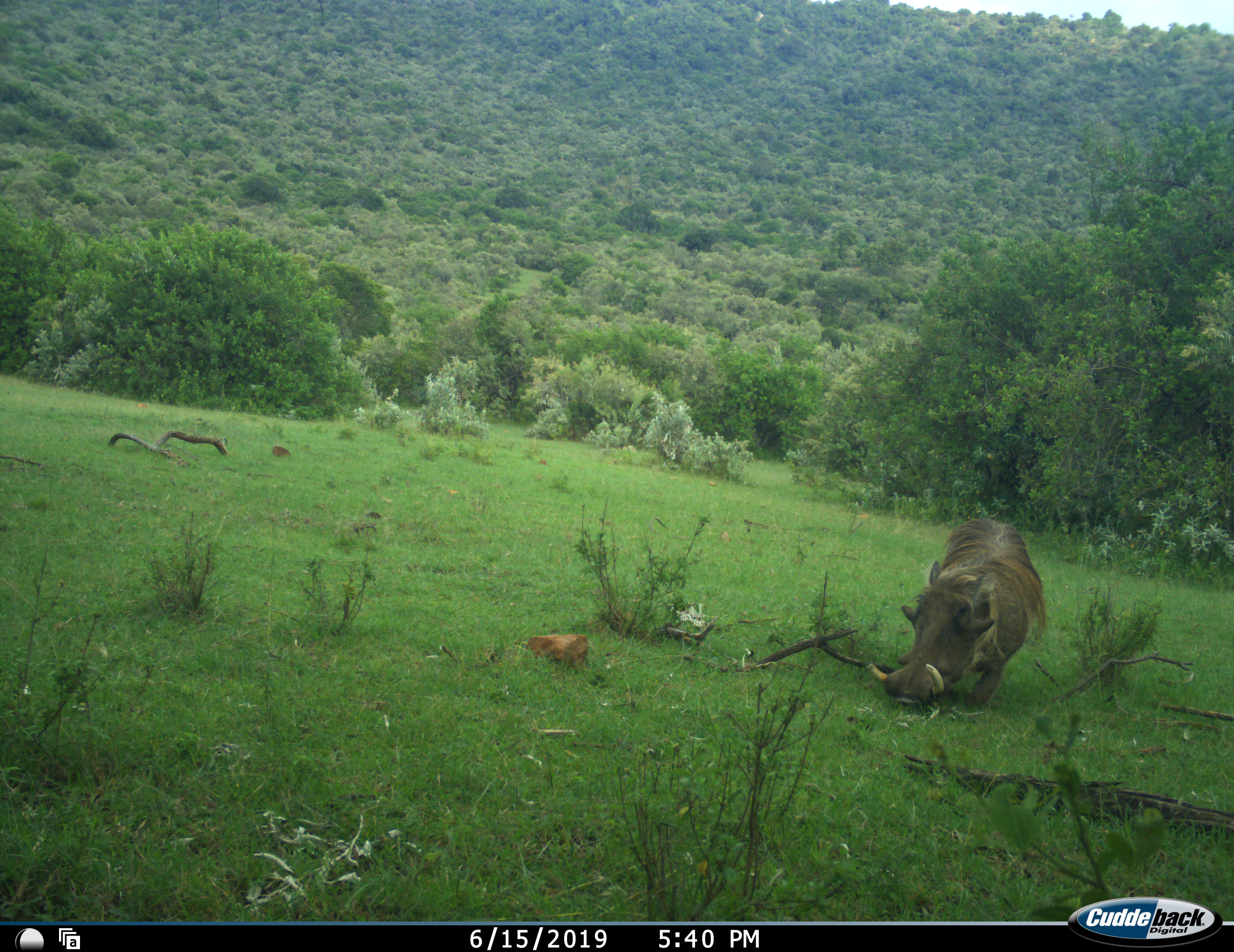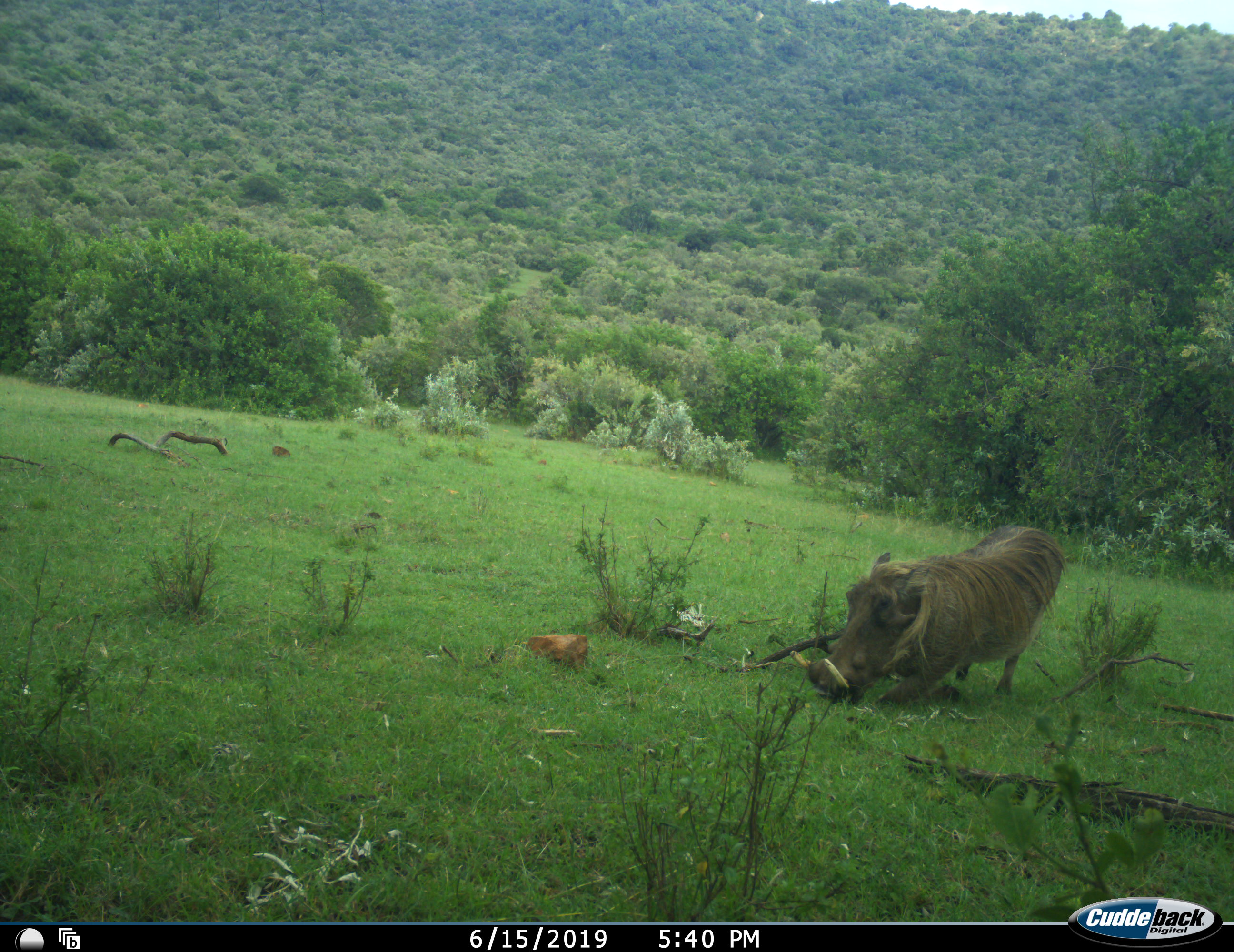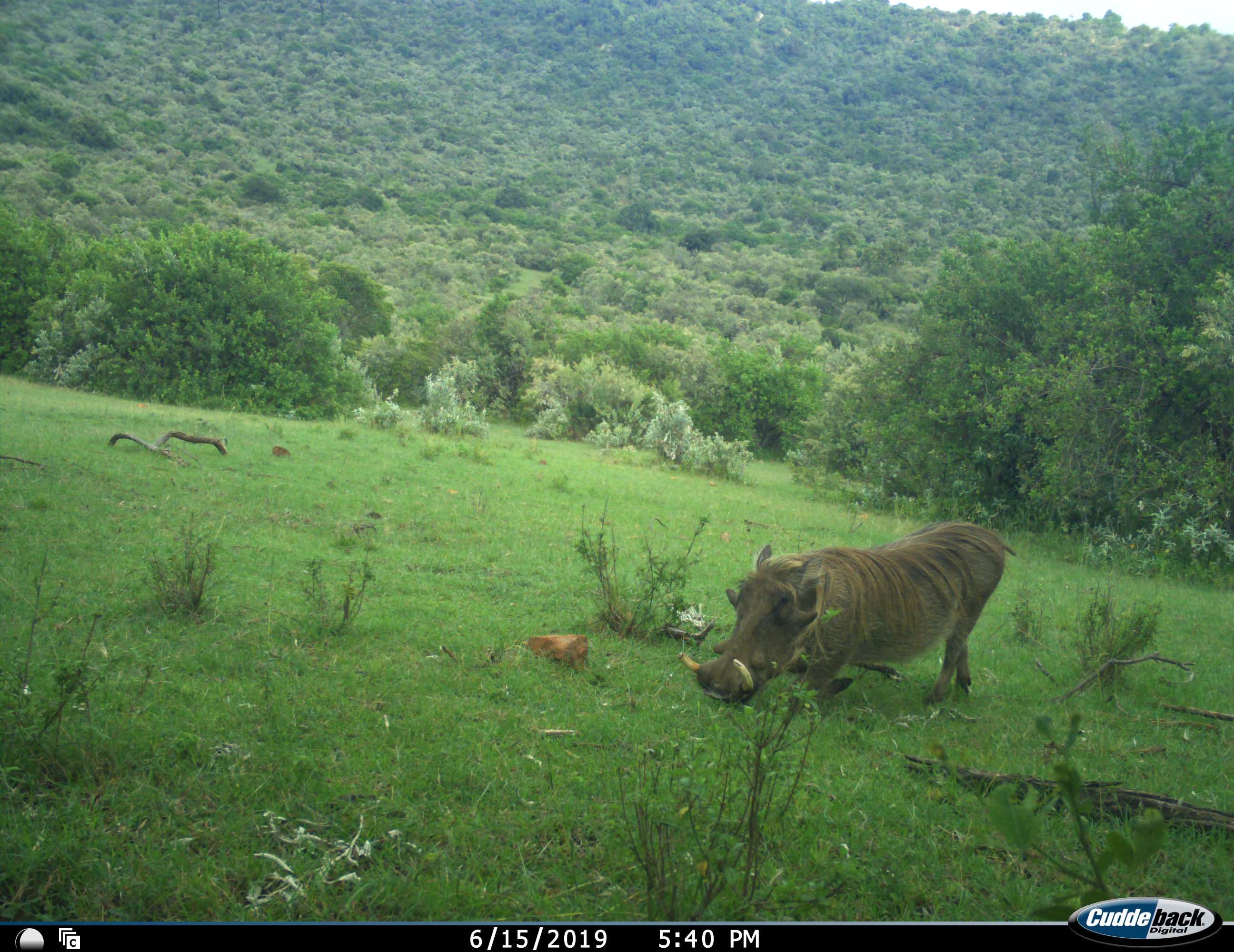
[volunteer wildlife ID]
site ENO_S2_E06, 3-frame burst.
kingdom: Animalia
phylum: Chordata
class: Mammalia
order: Artiodactyla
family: Suidae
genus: Phacochoerus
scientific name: Phacochoerus africanus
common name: warthog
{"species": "warthog (Phacochoerus africanus)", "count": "1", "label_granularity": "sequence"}